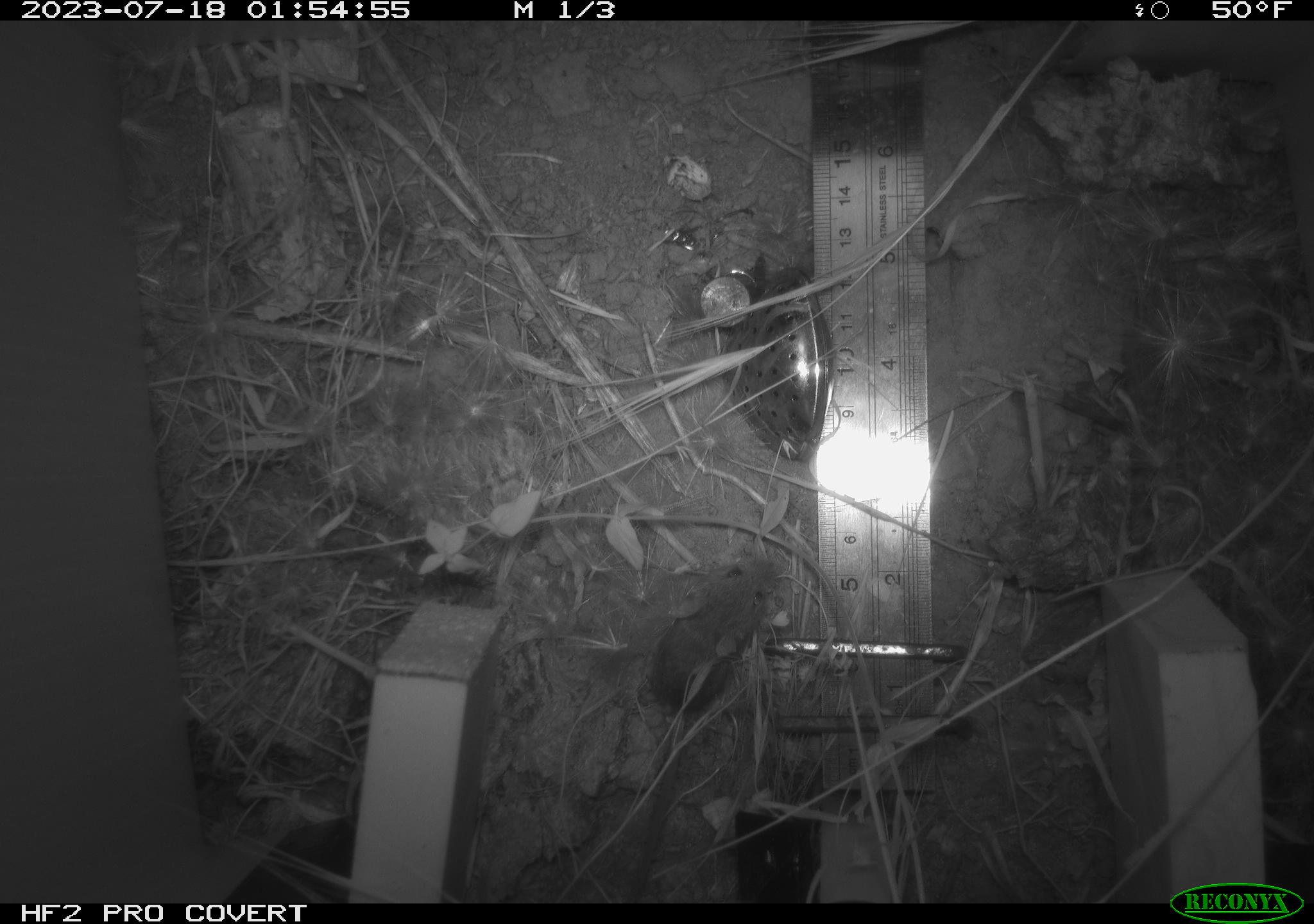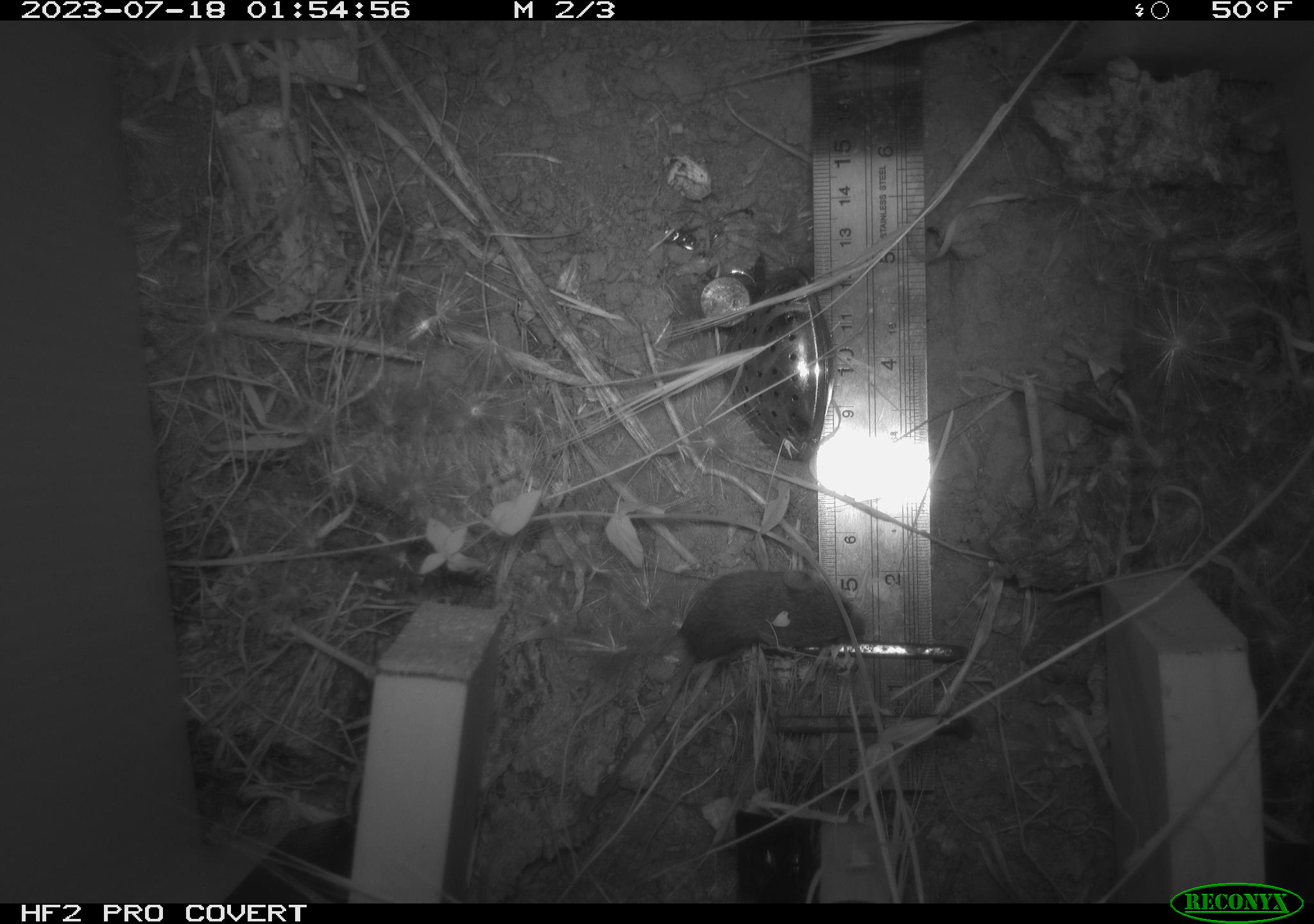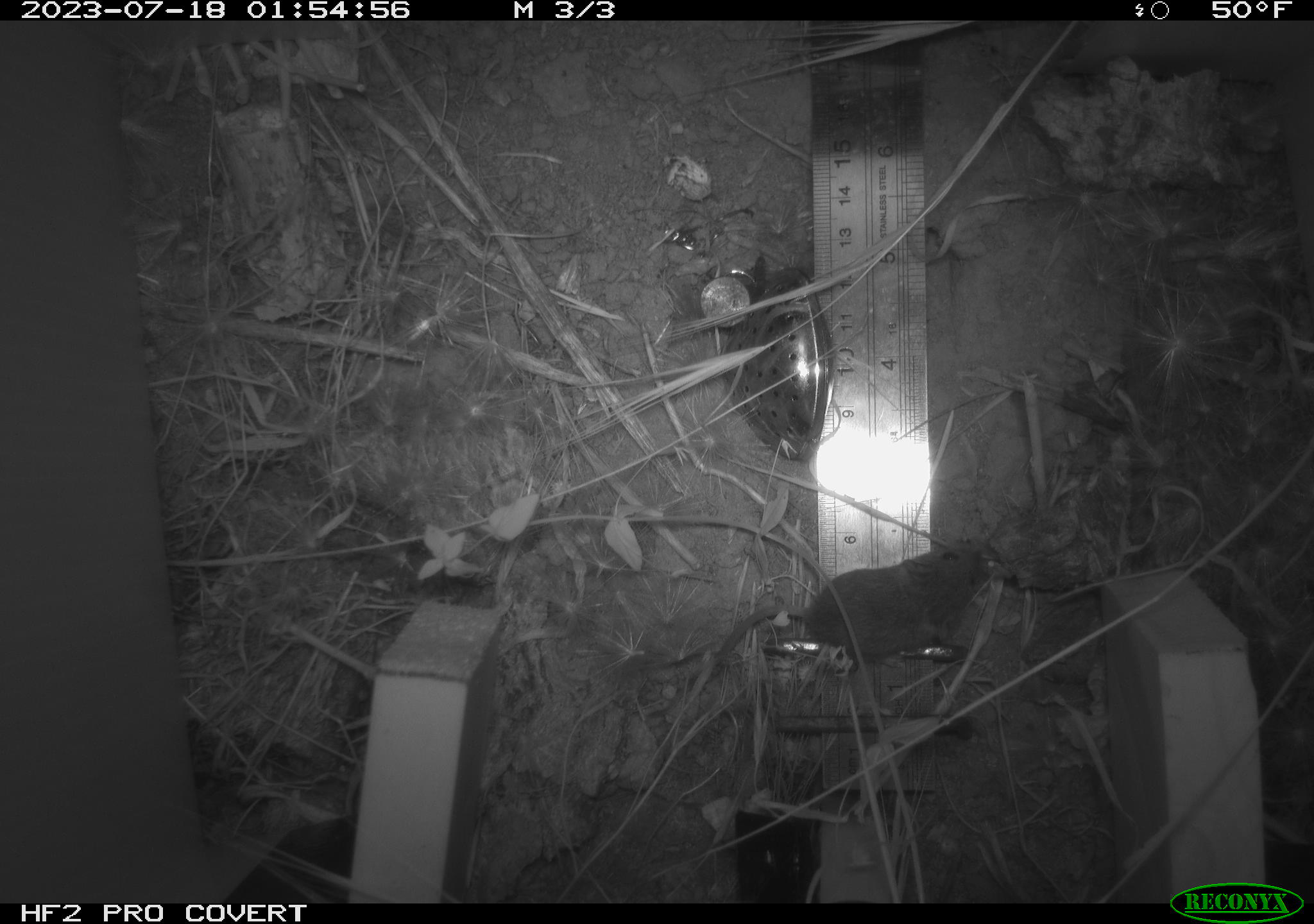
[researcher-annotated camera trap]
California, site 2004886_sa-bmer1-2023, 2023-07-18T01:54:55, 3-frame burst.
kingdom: Animalia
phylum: Chordata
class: Mammalia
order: Rodentia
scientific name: Rodentia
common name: mouse species